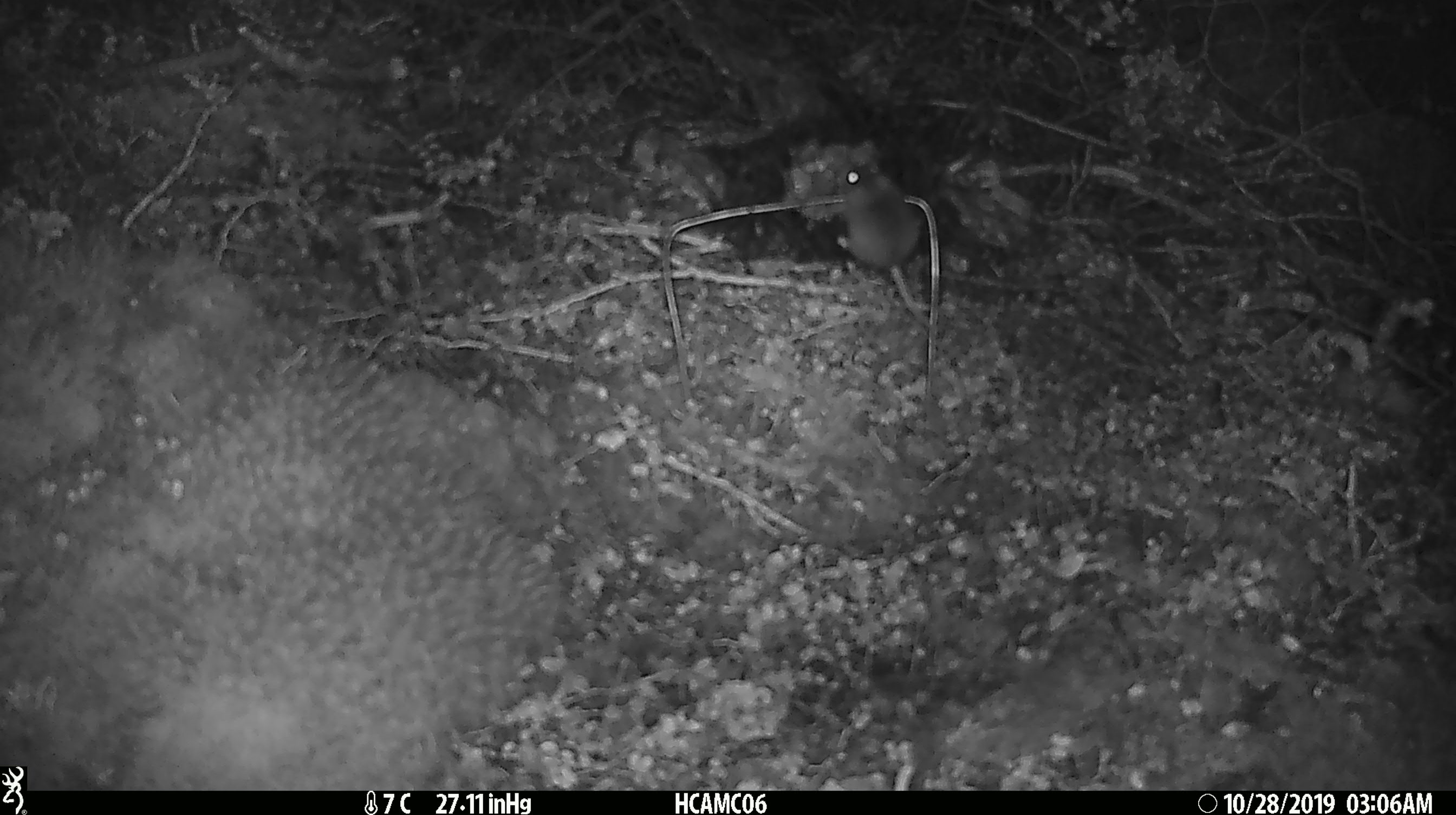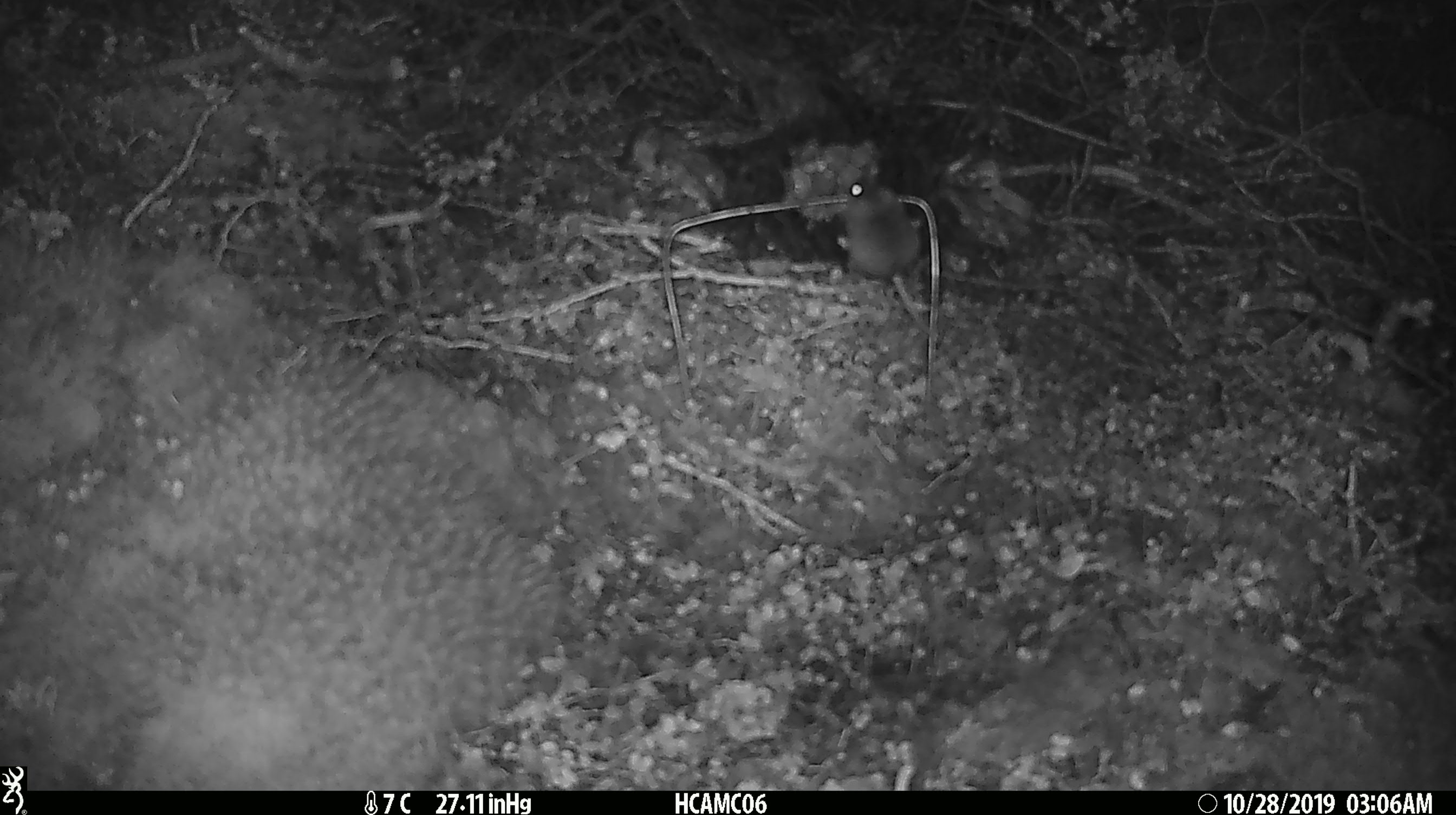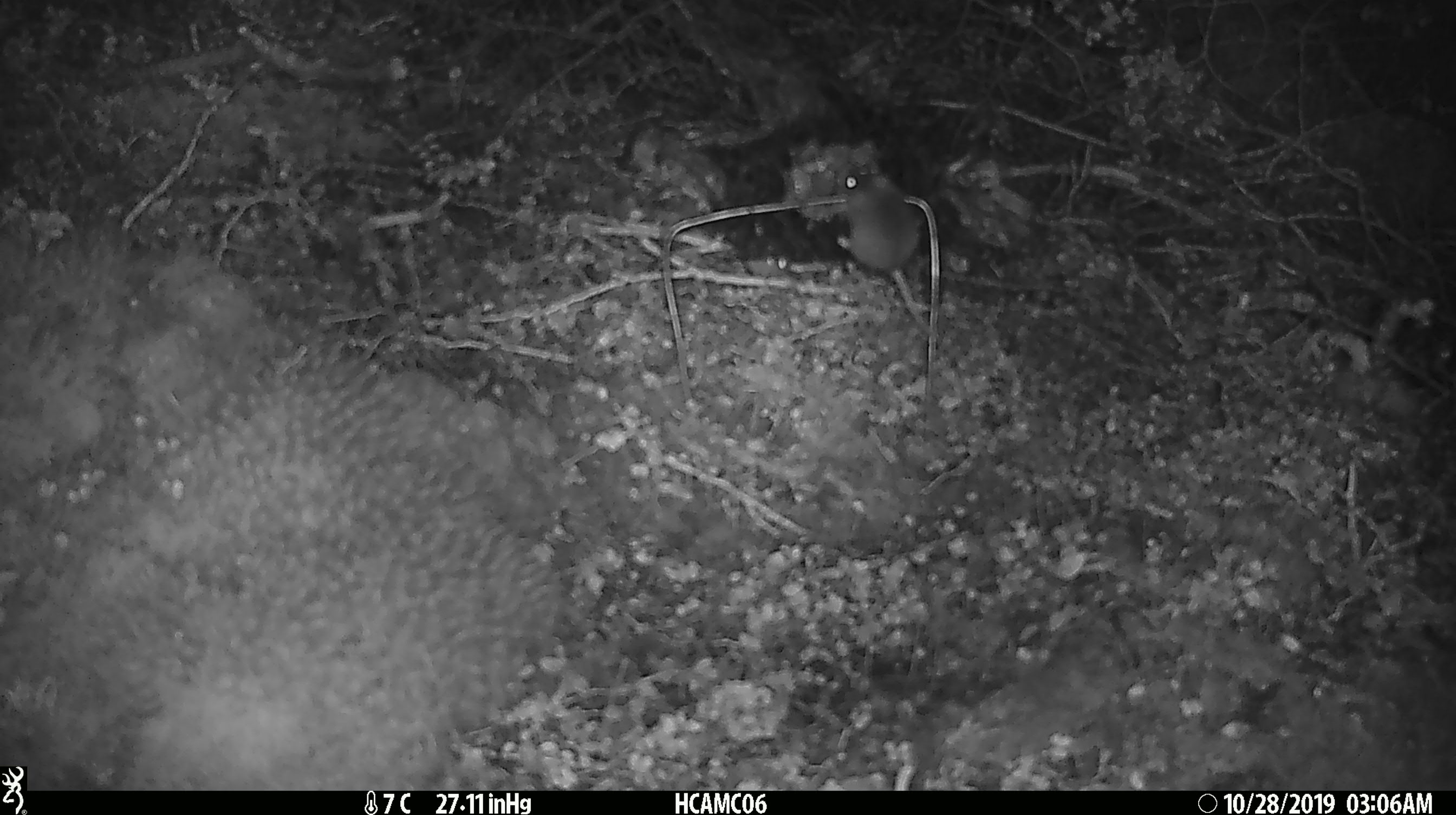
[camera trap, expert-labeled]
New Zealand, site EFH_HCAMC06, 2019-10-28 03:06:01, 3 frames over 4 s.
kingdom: Animalia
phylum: Chordata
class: Mammalia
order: Rodentia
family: Muridae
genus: Mus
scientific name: Mus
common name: mouse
Mouse (Mus).